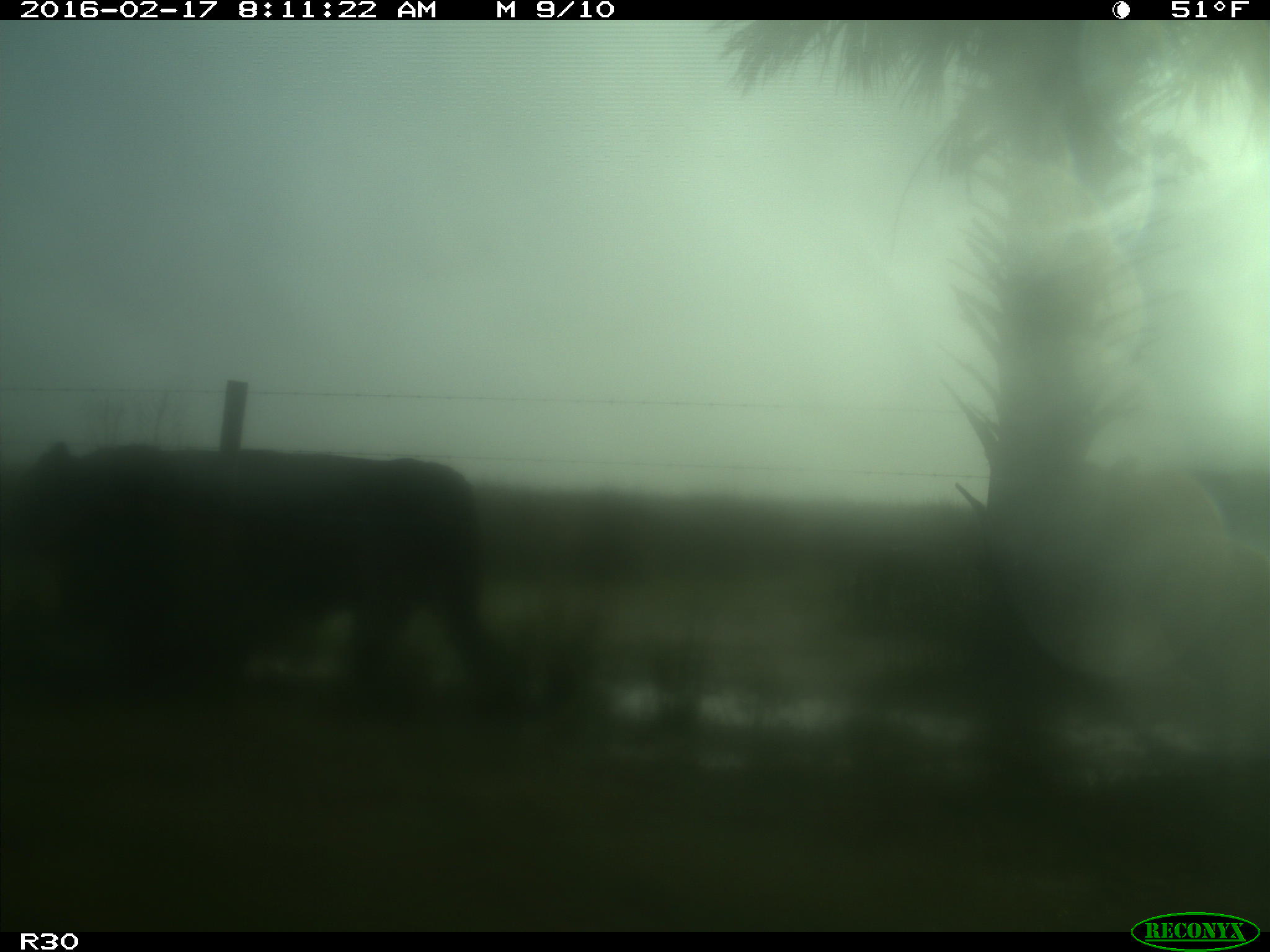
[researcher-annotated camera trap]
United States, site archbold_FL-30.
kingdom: Animalia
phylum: Chordata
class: Mammalia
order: Artiodactyla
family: Bovidae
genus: Bos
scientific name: Bos taurus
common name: domestic cow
Bos taurus (domestic cow).